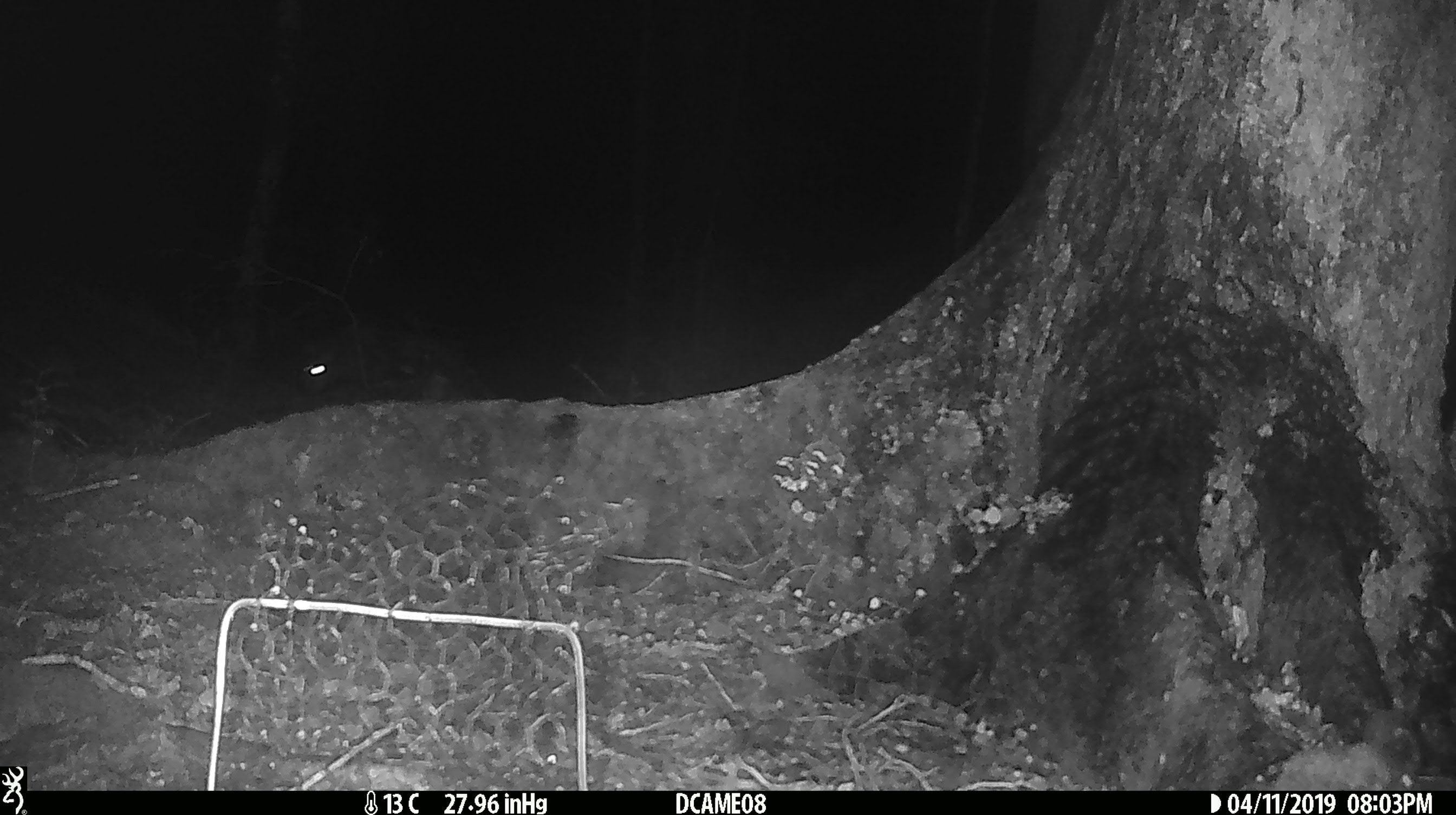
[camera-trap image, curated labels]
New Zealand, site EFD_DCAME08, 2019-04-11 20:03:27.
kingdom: Animalia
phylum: Chordata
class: Mammalia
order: Diprotodontia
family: Phalangeridae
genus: Trichosurus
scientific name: Trichosurus vulpecula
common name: common brushtail possum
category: possum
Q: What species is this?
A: Possum (common brushtail possum) (Trichosurus vulpecula).